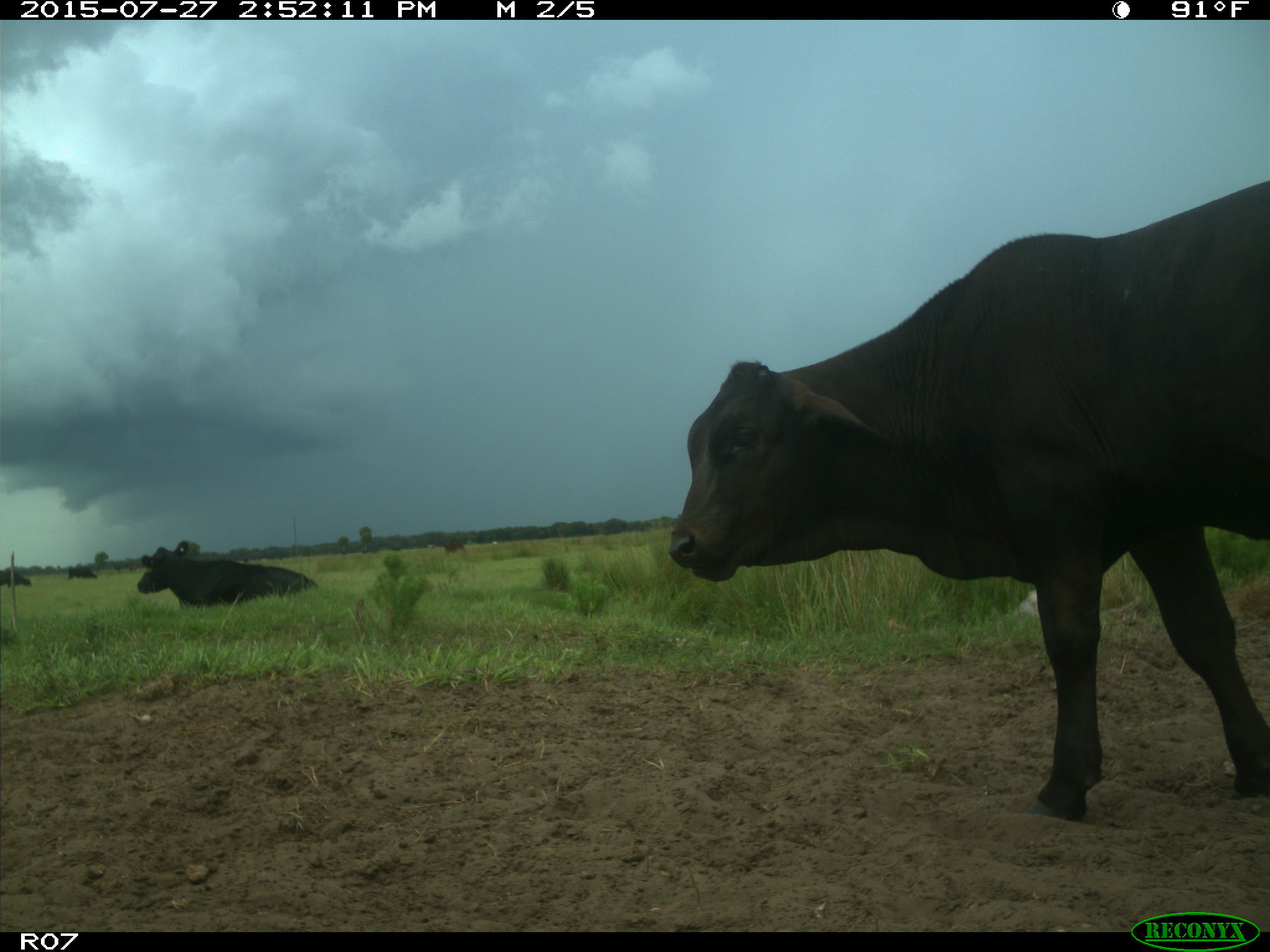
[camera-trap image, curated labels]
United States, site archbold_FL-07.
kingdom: Animalia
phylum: Chordata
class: Mammalia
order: Artiodactyla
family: Bovidae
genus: Bos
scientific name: Bos taurus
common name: domestic cow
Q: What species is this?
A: Bos taurus (domestic cow).